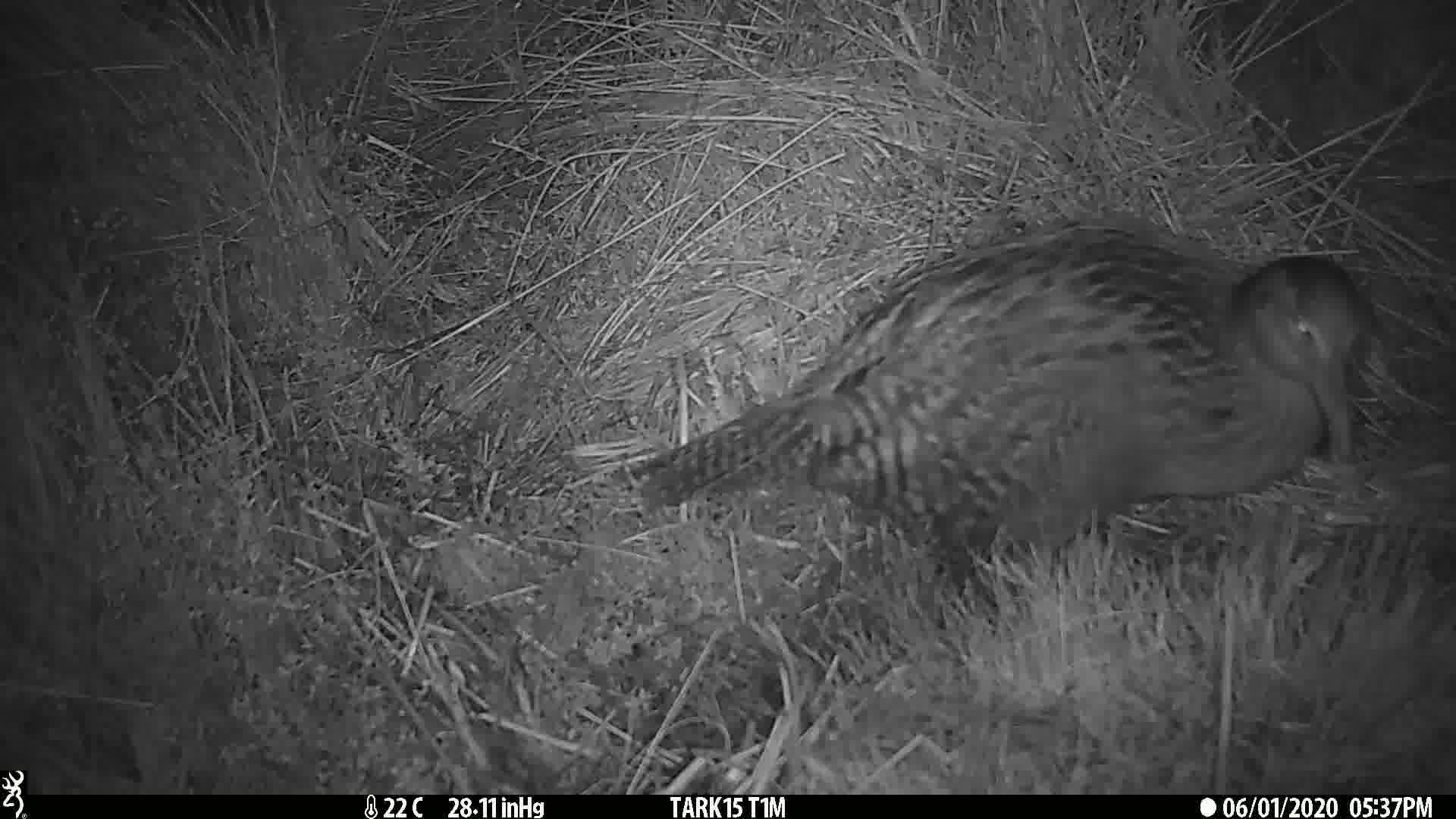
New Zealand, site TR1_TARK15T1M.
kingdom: Animalia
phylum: Chordata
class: Aves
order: Gruiformes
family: Rallidae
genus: Gallirallus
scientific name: Gallirallus australis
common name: weka